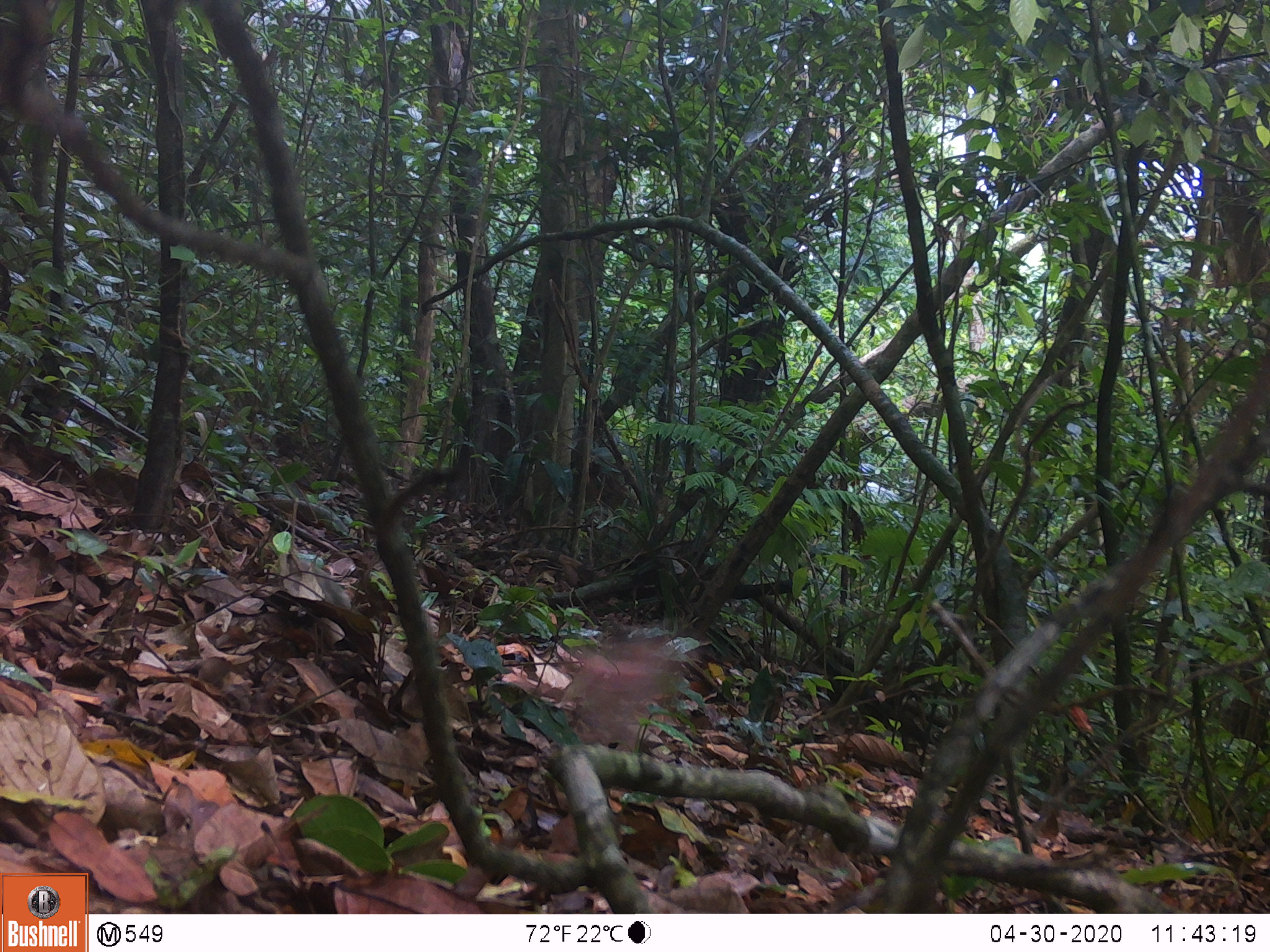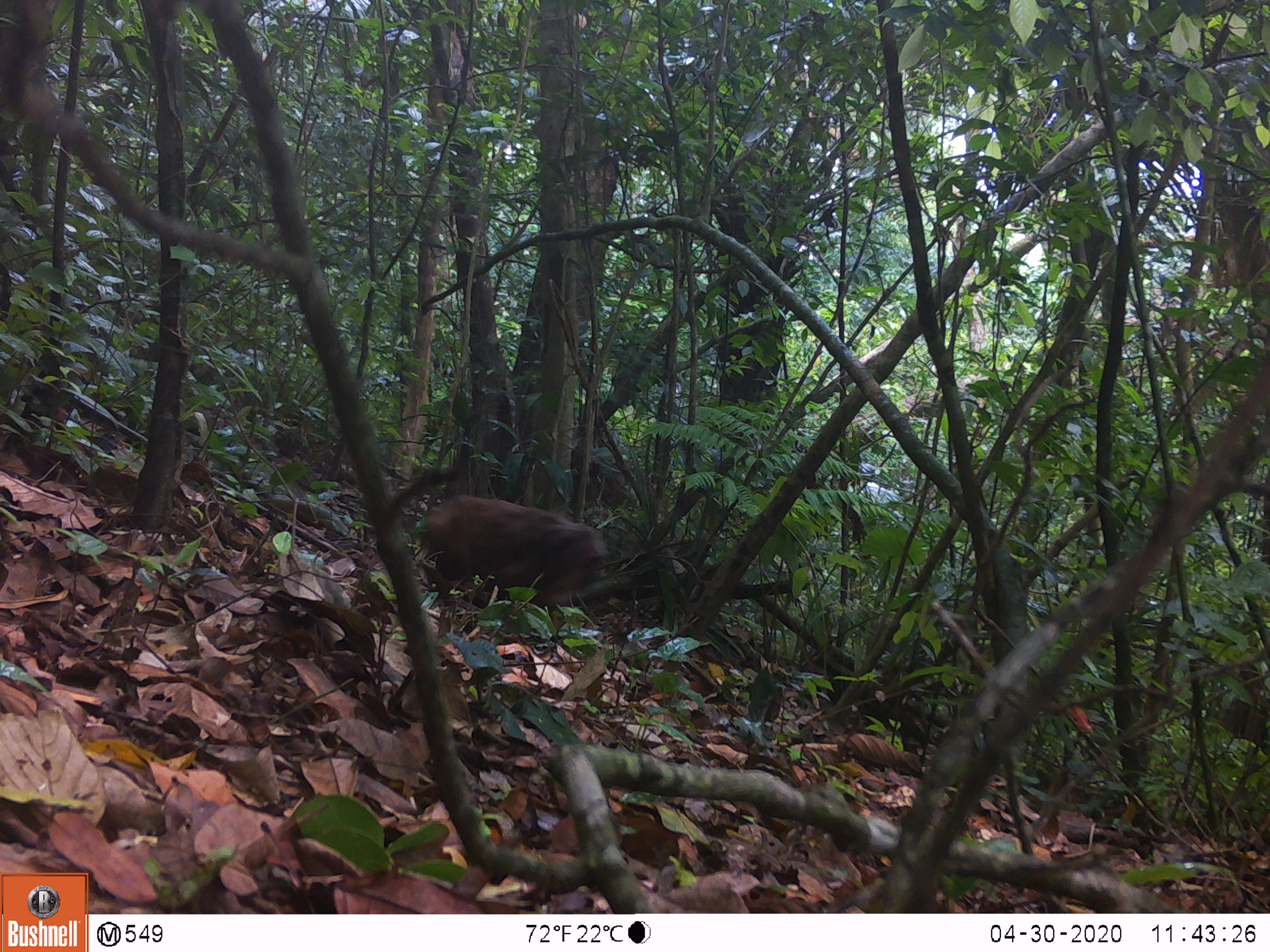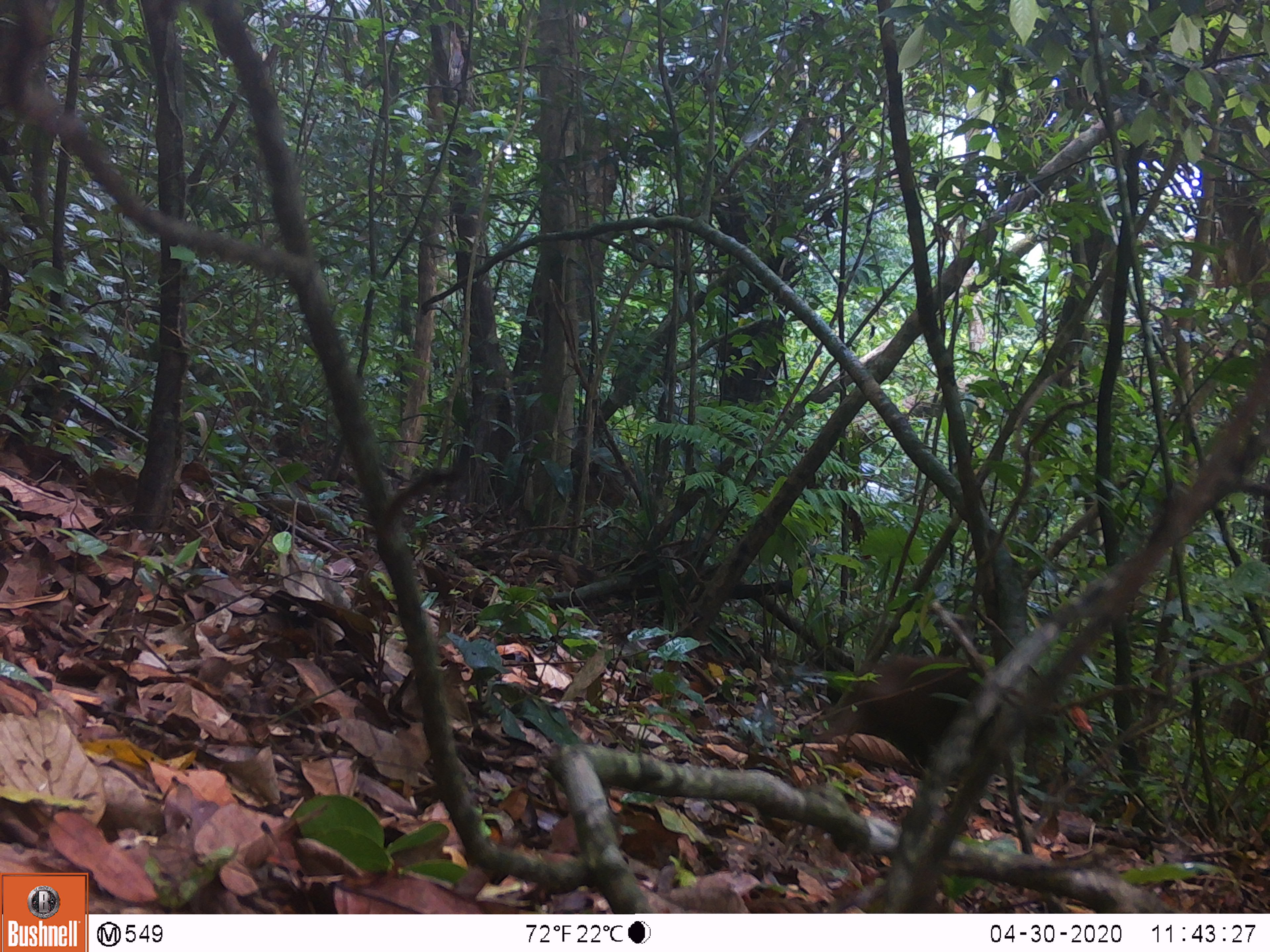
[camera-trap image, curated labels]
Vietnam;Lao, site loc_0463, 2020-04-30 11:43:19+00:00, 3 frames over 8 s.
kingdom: Animalia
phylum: Chordata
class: Mammalia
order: Primates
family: Cercopithecidae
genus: Macaca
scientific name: Macaca arctoides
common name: stump-tailed macaque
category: stump tailed macaque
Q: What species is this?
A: Stump tailed macaque (stump-tailed macaque) (Macaca arctoides).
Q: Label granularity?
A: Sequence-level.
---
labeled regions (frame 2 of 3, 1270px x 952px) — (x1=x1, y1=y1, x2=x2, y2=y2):
stump tailed macaque: (x1=421, y1=493, x2=610, y2=612)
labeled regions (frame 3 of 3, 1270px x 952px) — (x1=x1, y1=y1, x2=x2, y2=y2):
stump tailed macaque: (x1=814, y1=651, x2=1004, y2=778)